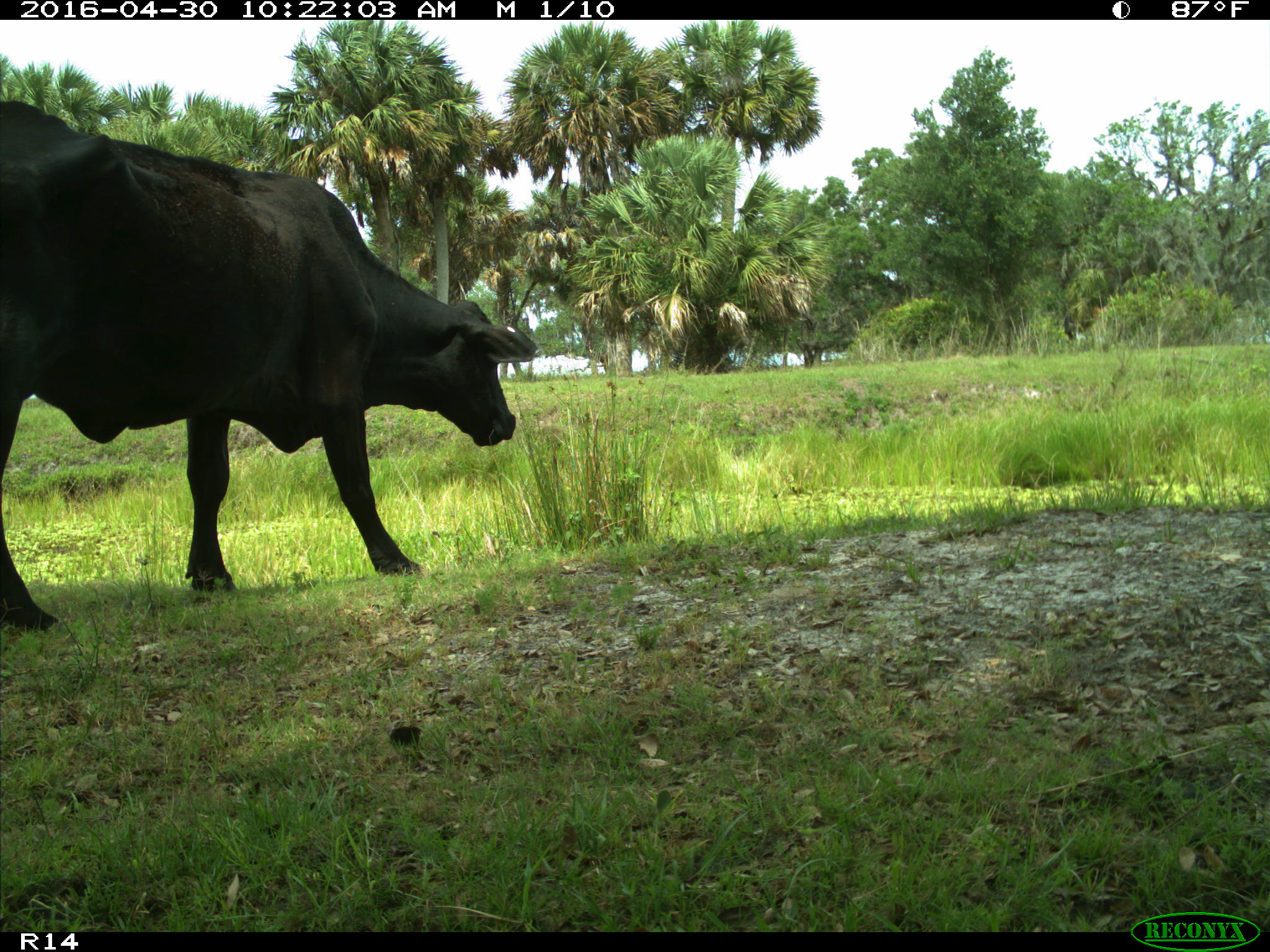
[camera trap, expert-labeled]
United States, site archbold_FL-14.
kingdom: Animalia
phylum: Chordata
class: Mammalia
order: Artiodactyla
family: Bovidae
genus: Bos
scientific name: Bos taurus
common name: domestic cow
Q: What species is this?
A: Bos taurus (domestic cow).